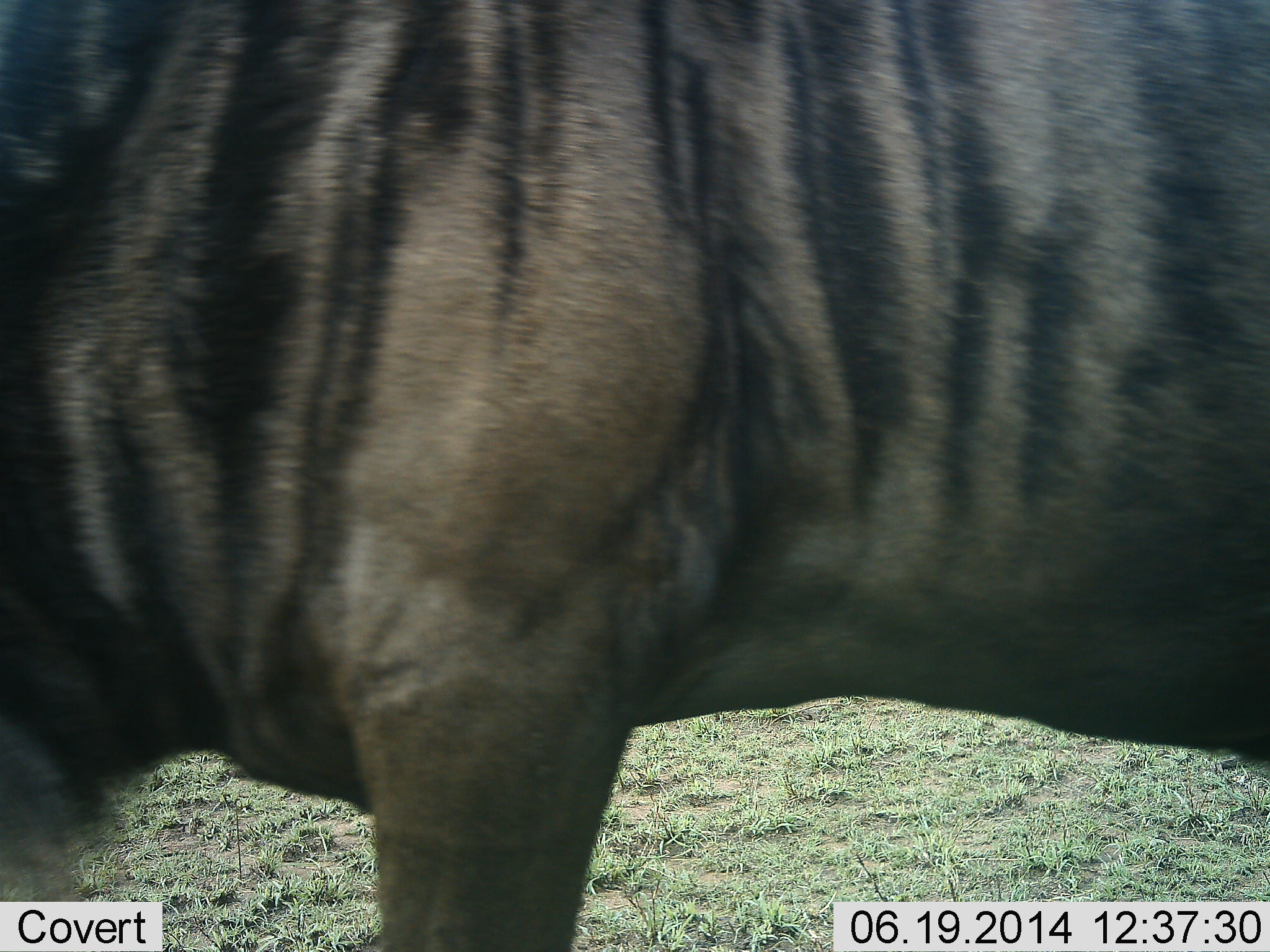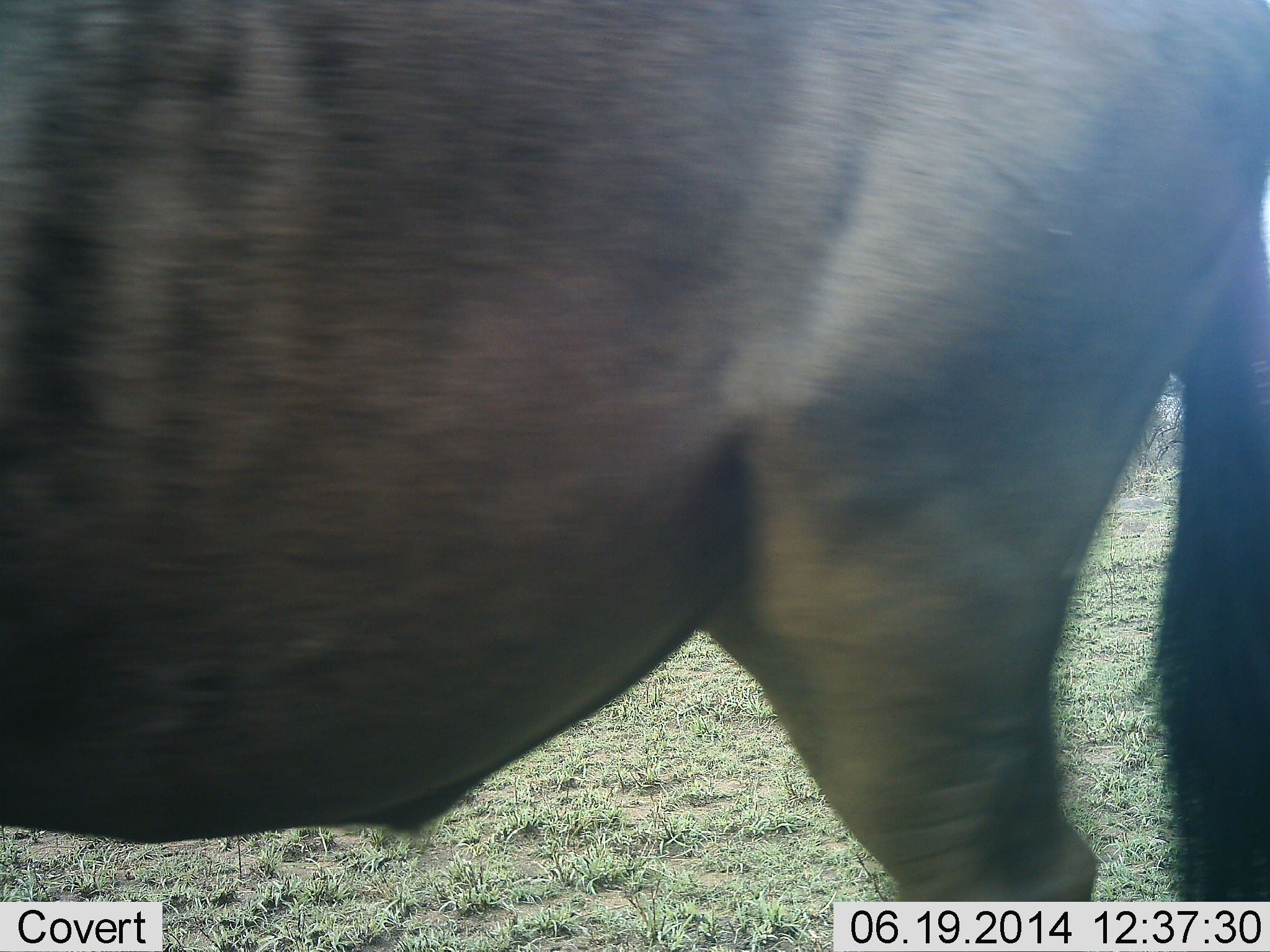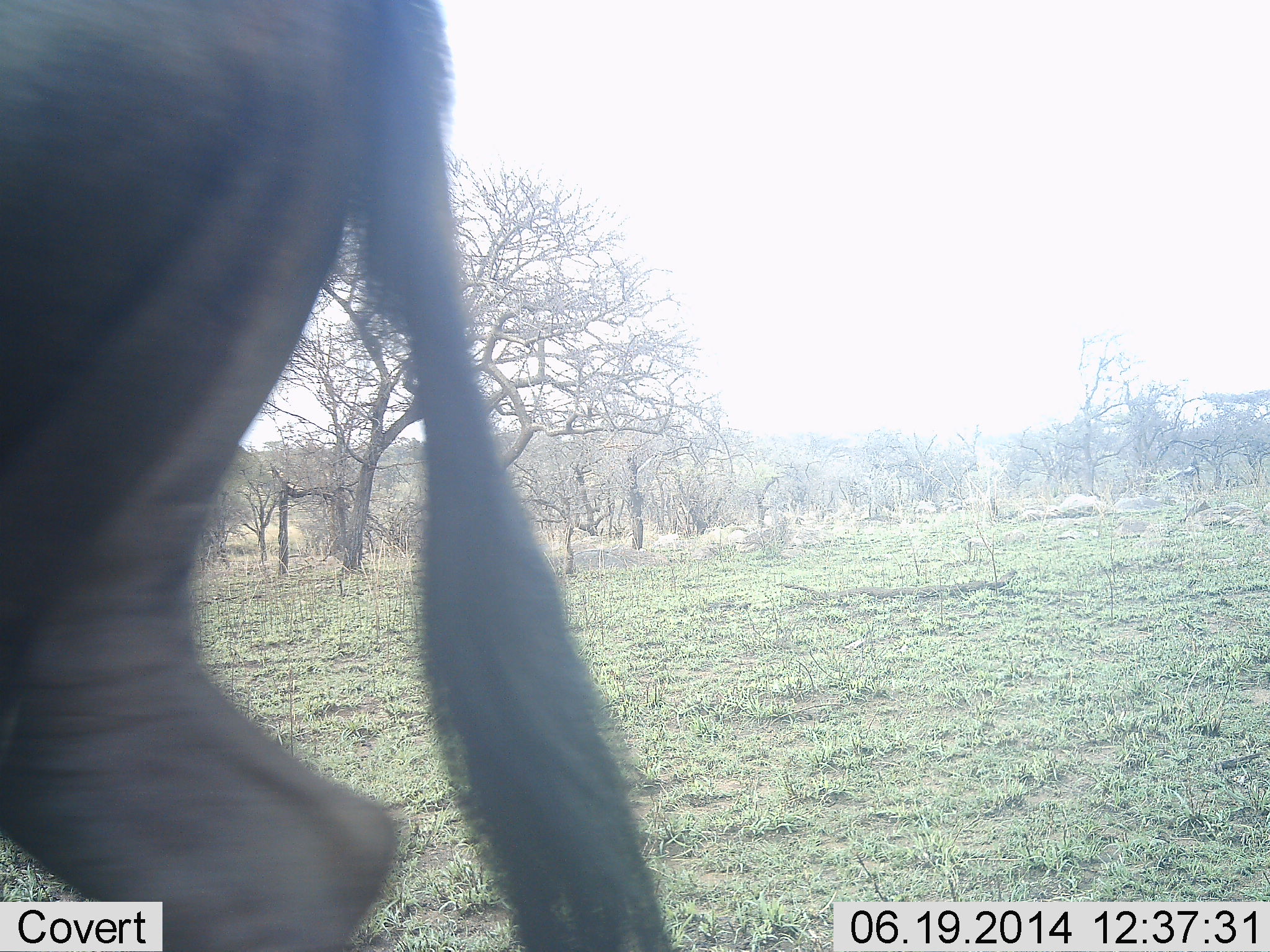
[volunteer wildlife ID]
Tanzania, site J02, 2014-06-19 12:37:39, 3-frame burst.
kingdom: Animalia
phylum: Chordata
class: Mammalia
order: Artiodactyla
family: Bovidae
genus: Connochaetes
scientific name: Connochaetes taurinus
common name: blue wildebeest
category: wildebeest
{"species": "wildebeest (blue wildebeest) (Connochaetes taurinus)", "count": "1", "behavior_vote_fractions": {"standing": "50%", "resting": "0%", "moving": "60%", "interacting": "0%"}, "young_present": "0%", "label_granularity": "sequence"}